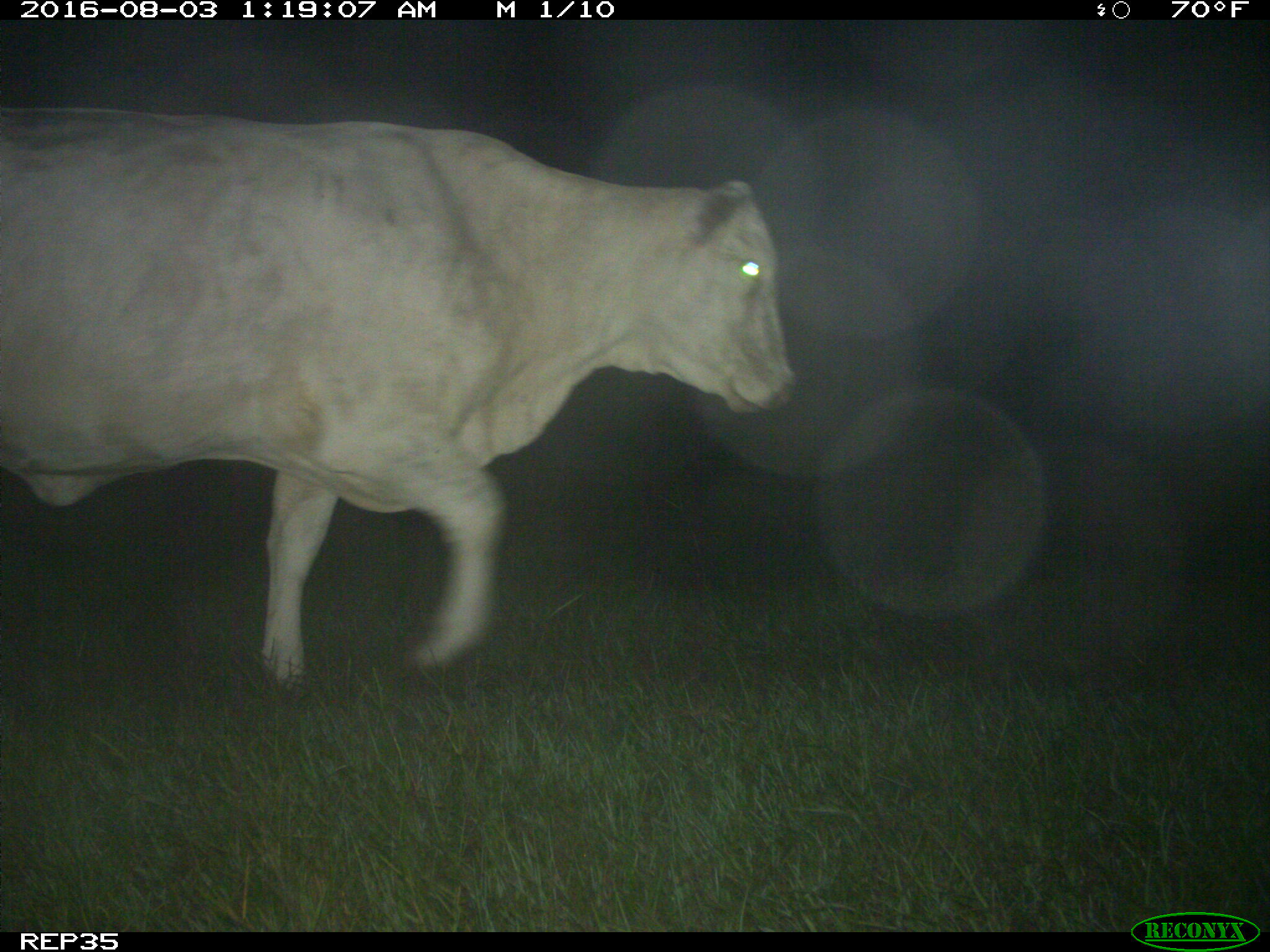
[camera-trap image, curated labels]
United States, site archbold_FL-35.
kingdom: Animalia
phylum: Chordata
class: Mammalia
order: Artiodactyla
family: Bovidae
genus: Bos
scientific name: Bos taurus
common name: domestic cow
Bos taurus (domestic cow).